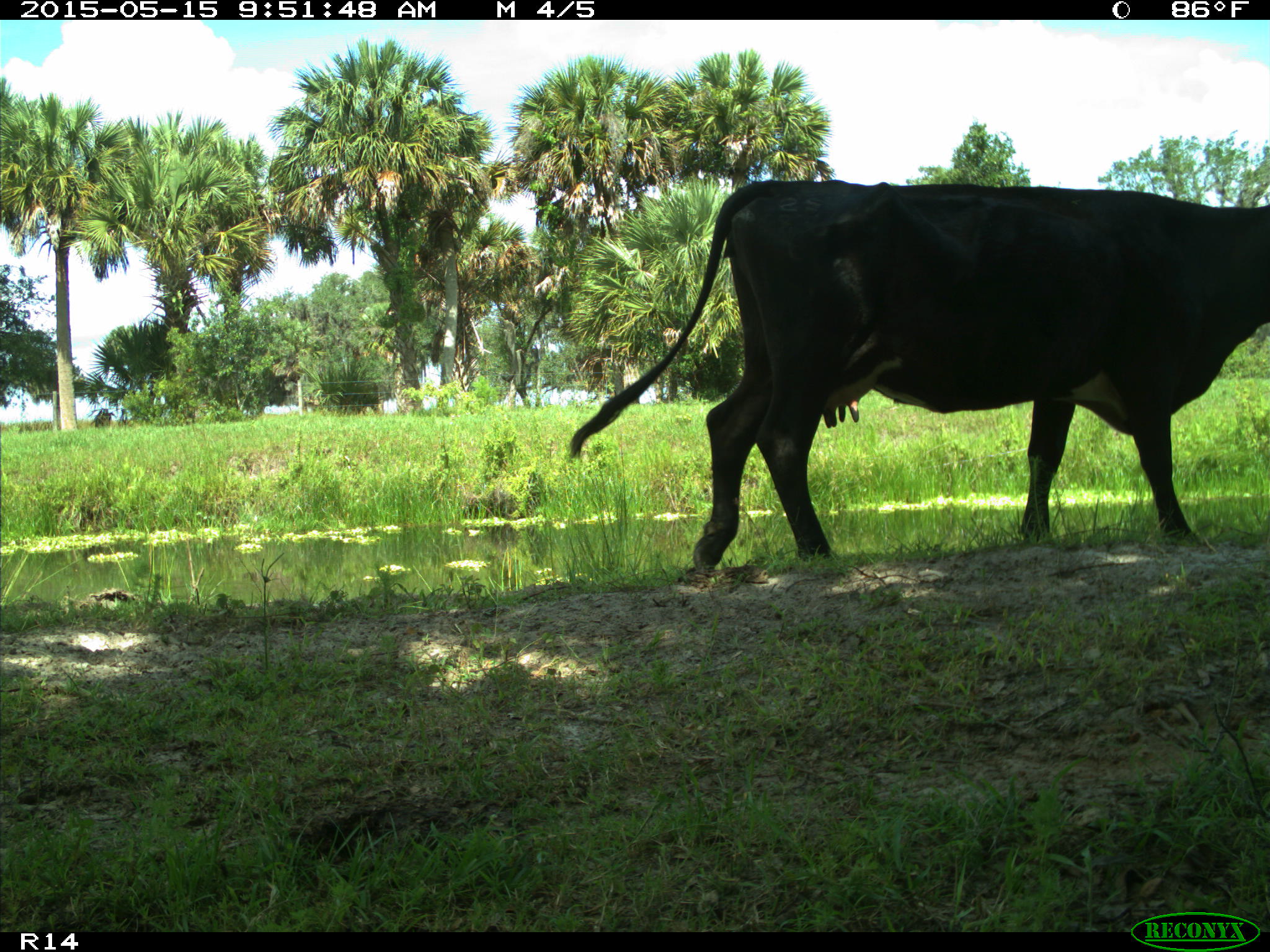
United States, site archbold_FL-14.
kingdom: Animalia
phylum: Chordata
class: Mammalia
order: Artiodactyla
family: Bovidae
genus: Bos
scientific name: Bos taurus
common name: domestic cow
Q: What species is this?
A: Bos taurus (domestic cow).